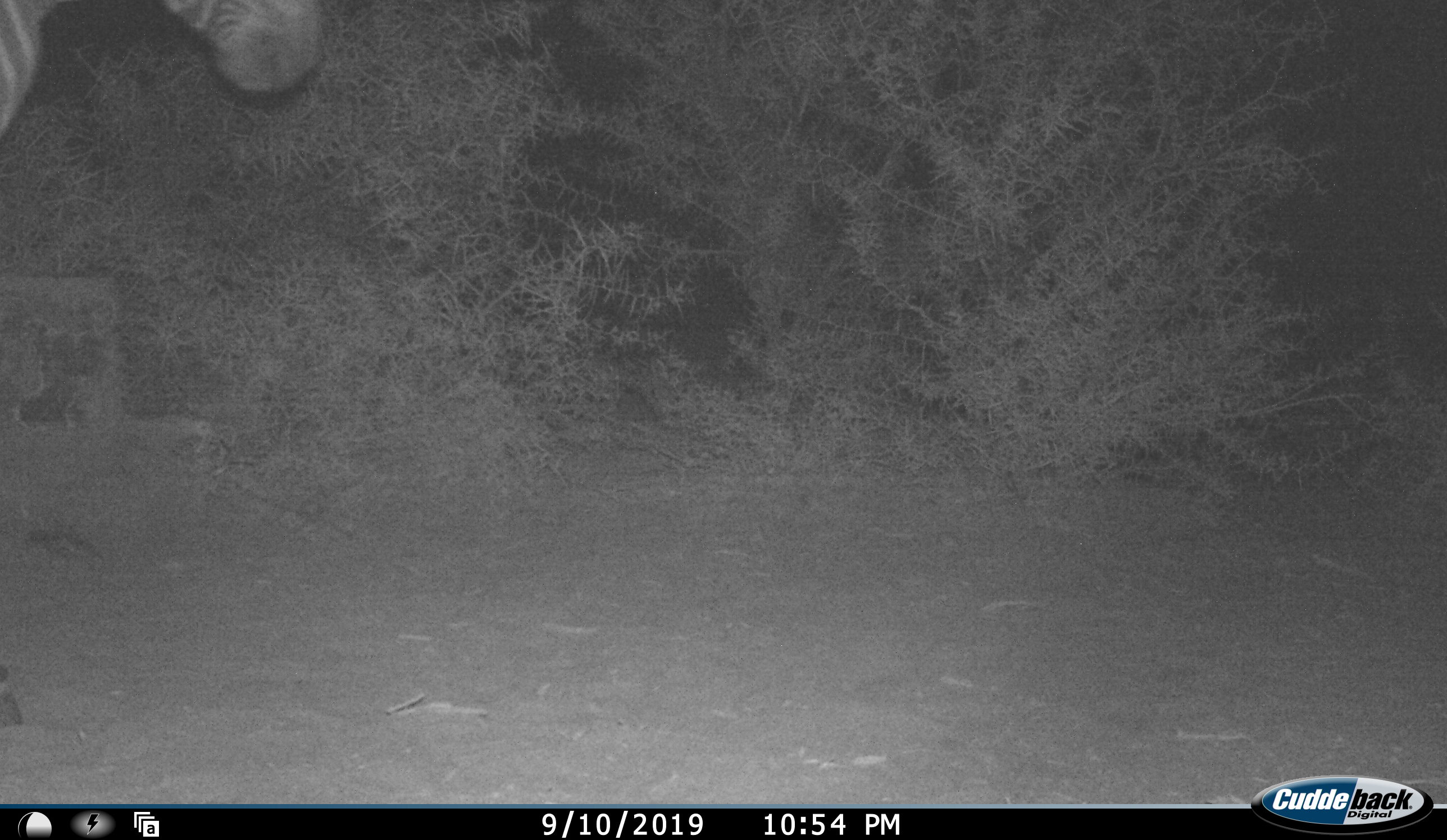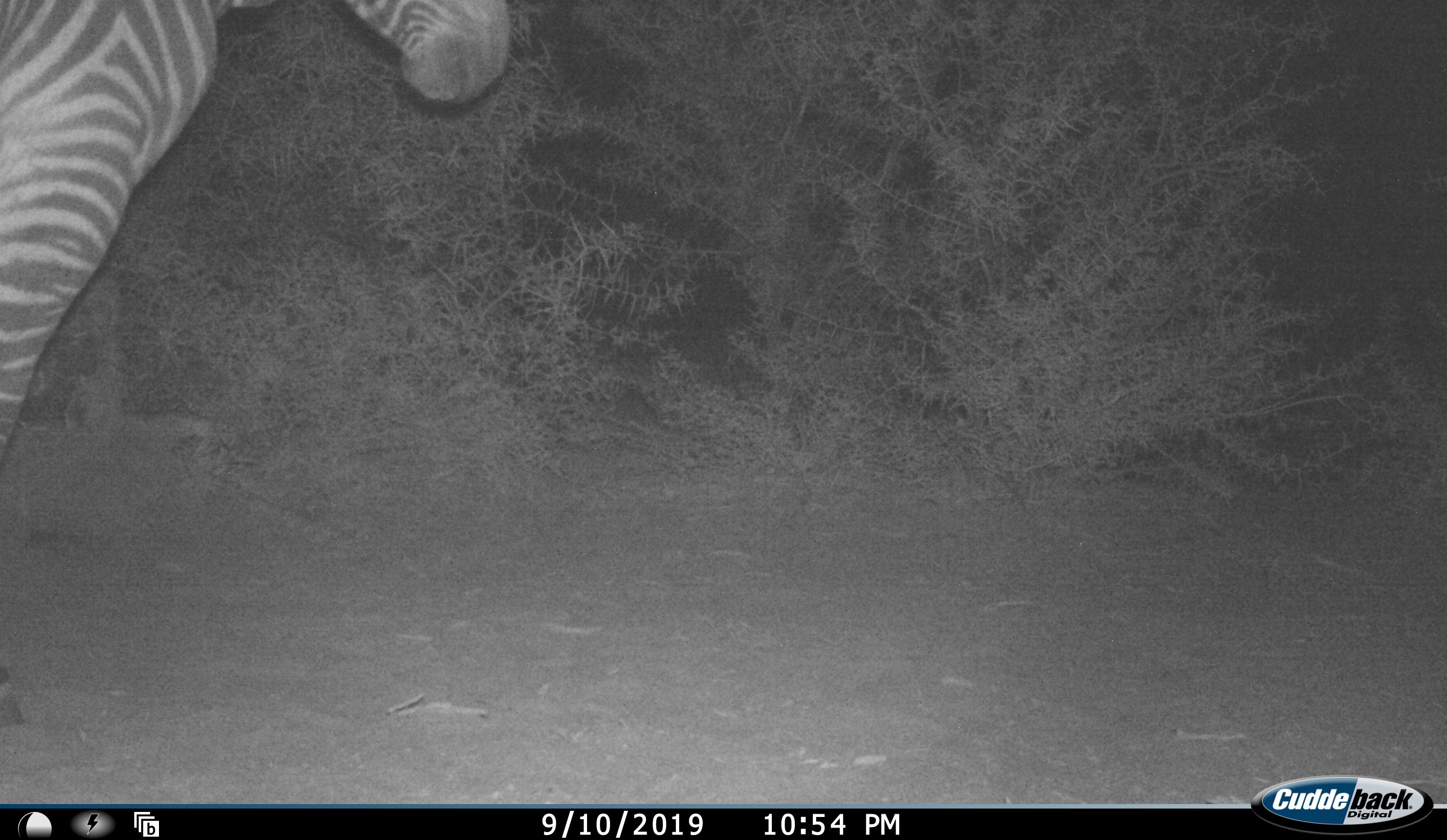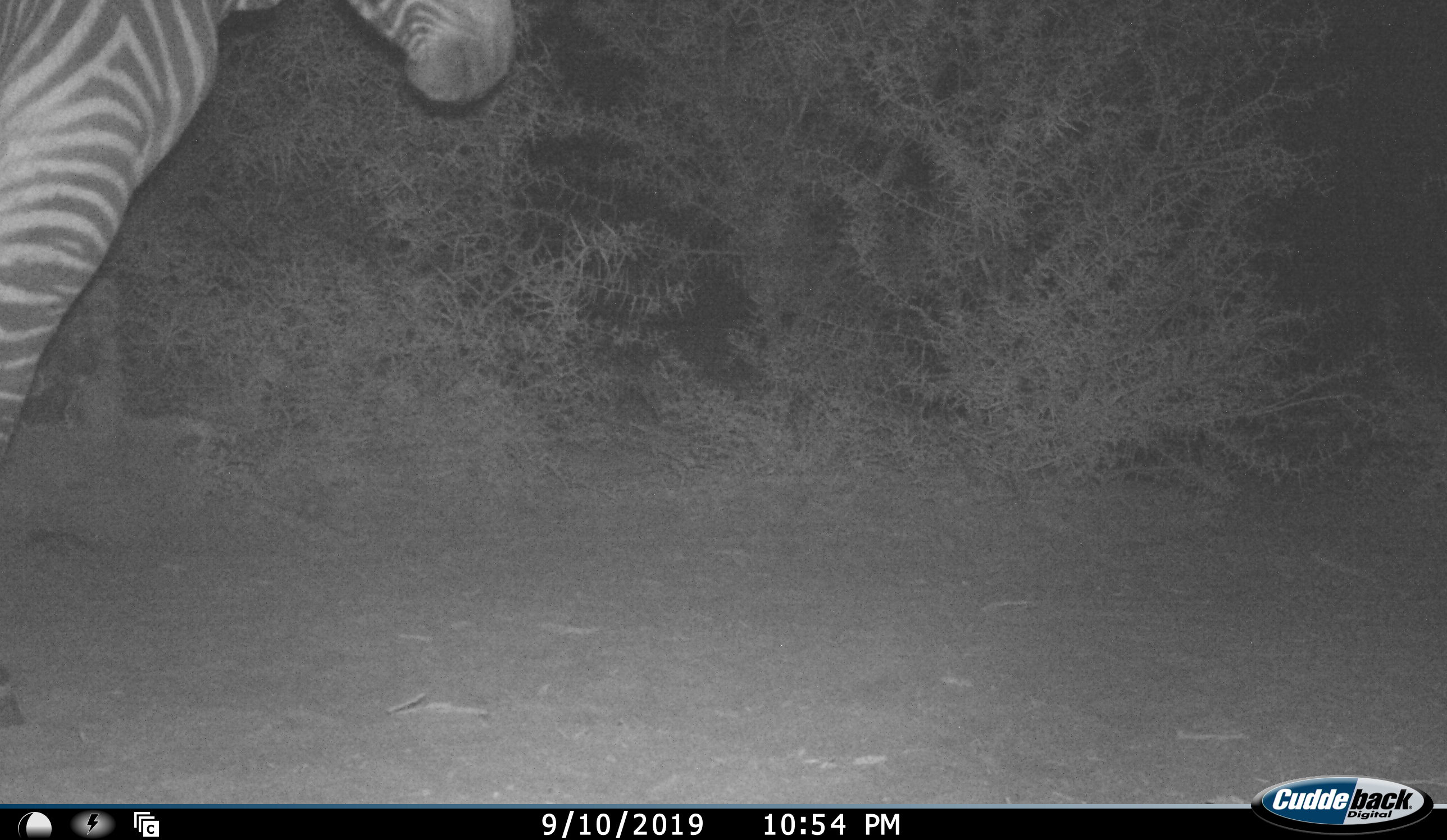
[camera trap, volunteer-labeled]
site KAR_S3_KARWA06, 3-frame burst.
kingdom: Animalia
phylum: Chordata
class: Mammalia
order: Perissodactyla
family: Equidae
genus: Equus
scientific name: Equus zebra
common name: mountain zebra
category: zebramountain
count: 1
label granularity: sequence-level